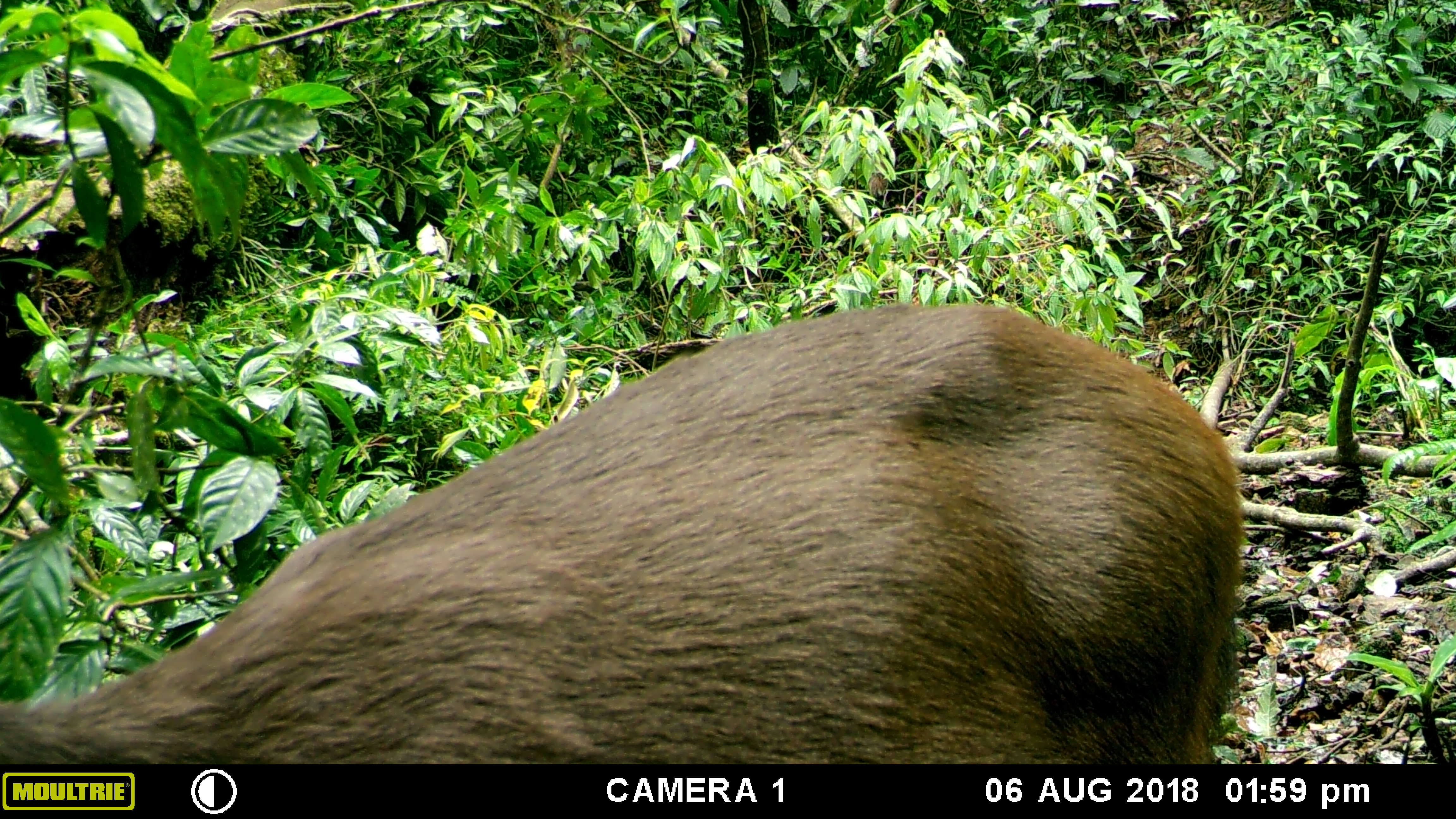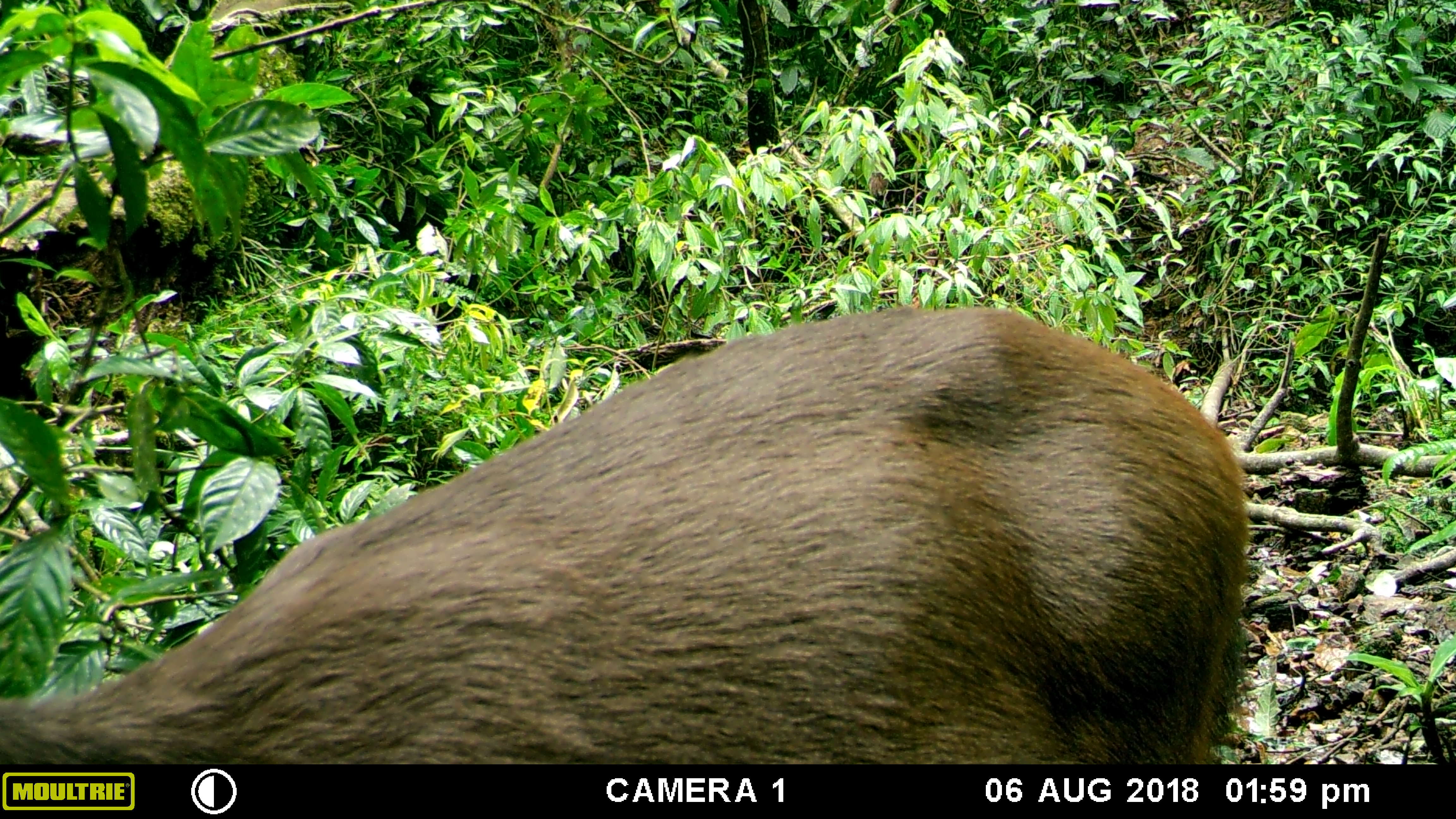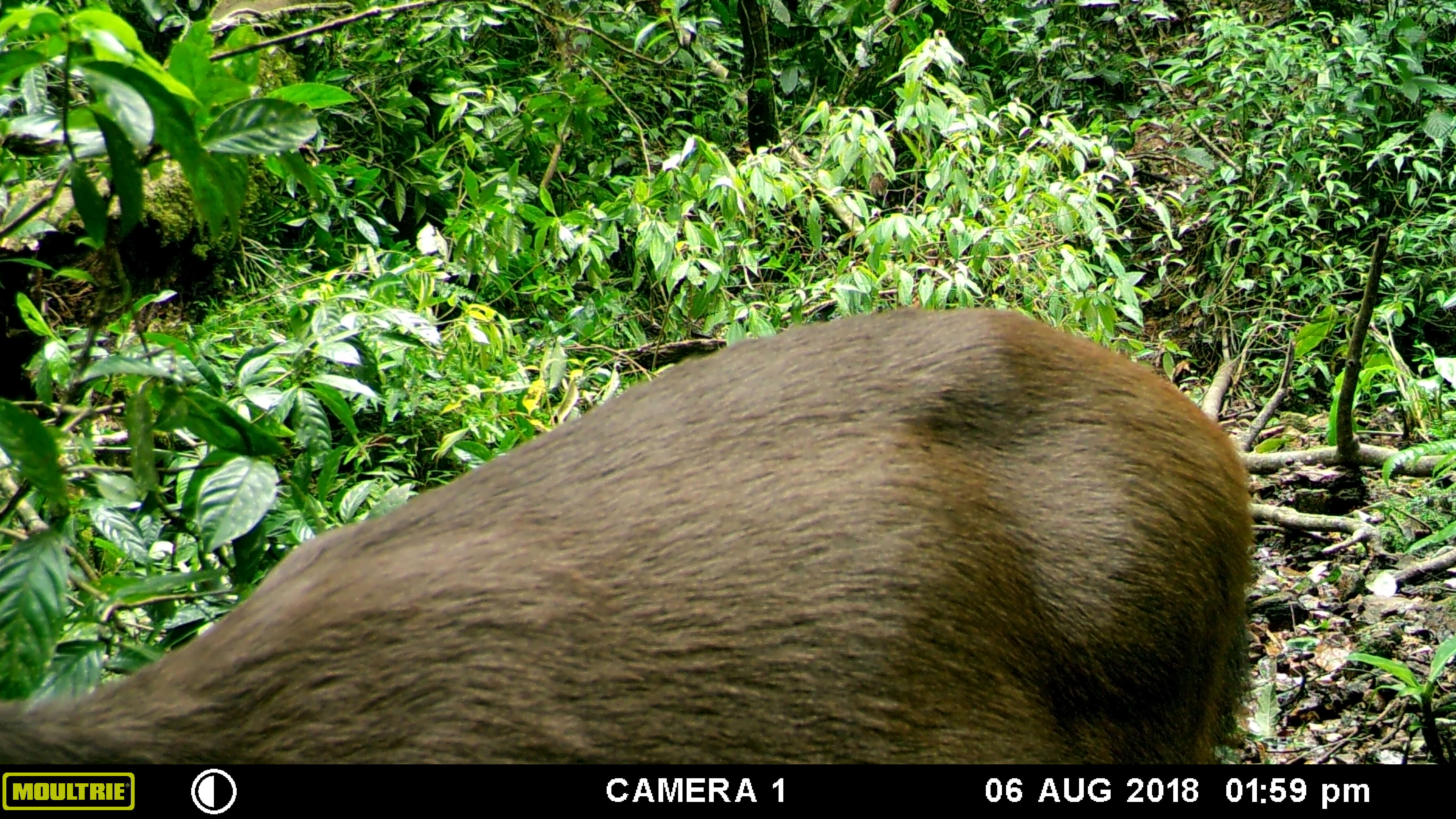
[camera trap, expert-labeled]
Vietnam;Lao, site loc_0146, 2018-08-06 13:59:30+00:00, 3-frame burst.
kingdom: Animalia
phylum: Chordata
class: Mammalia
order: Artiodactyla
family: Cervidae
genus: Rusa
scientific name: Rusa unicolor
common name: sambar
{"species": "sambar (Rusa unicolor)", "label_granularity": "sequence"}